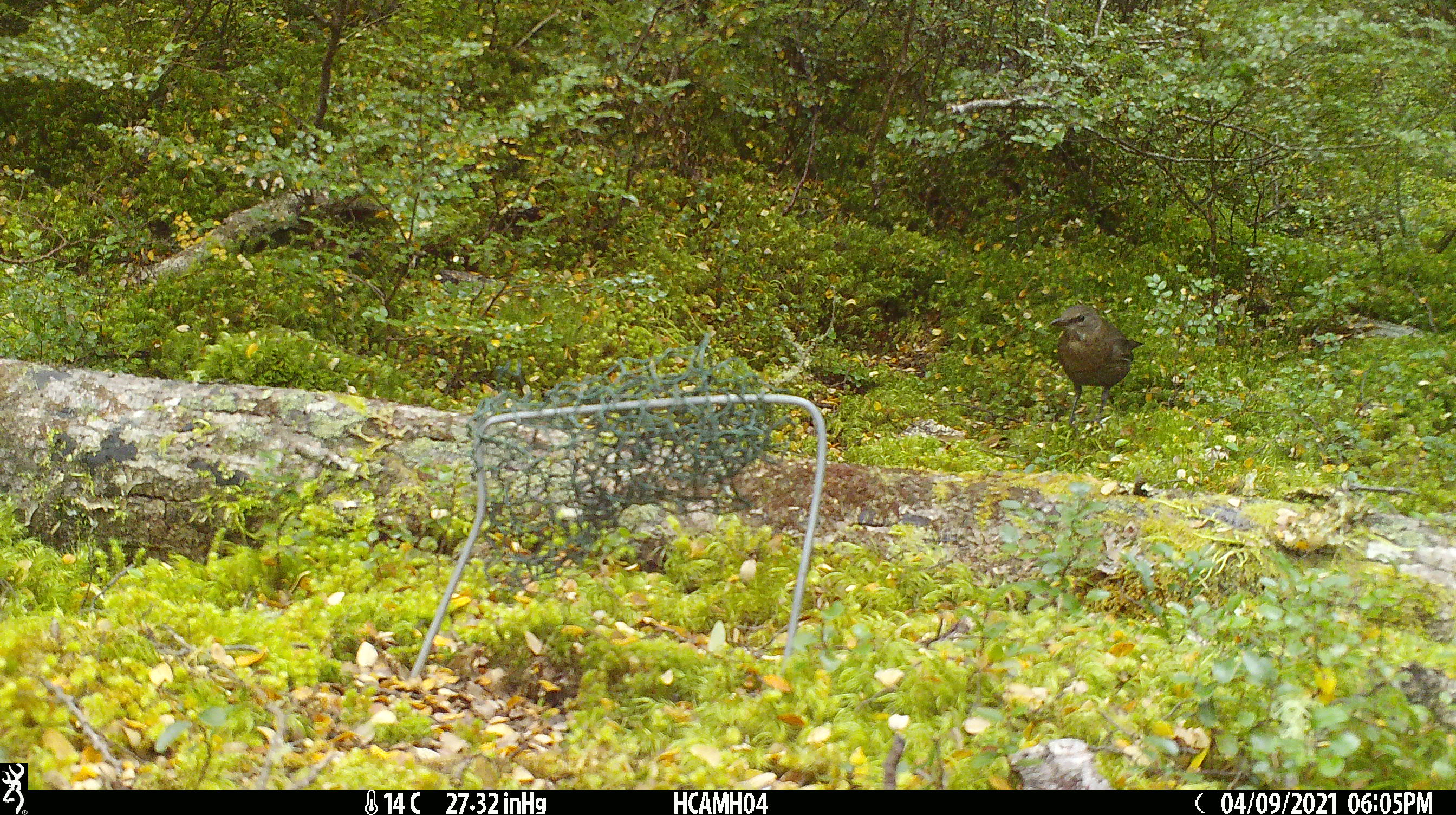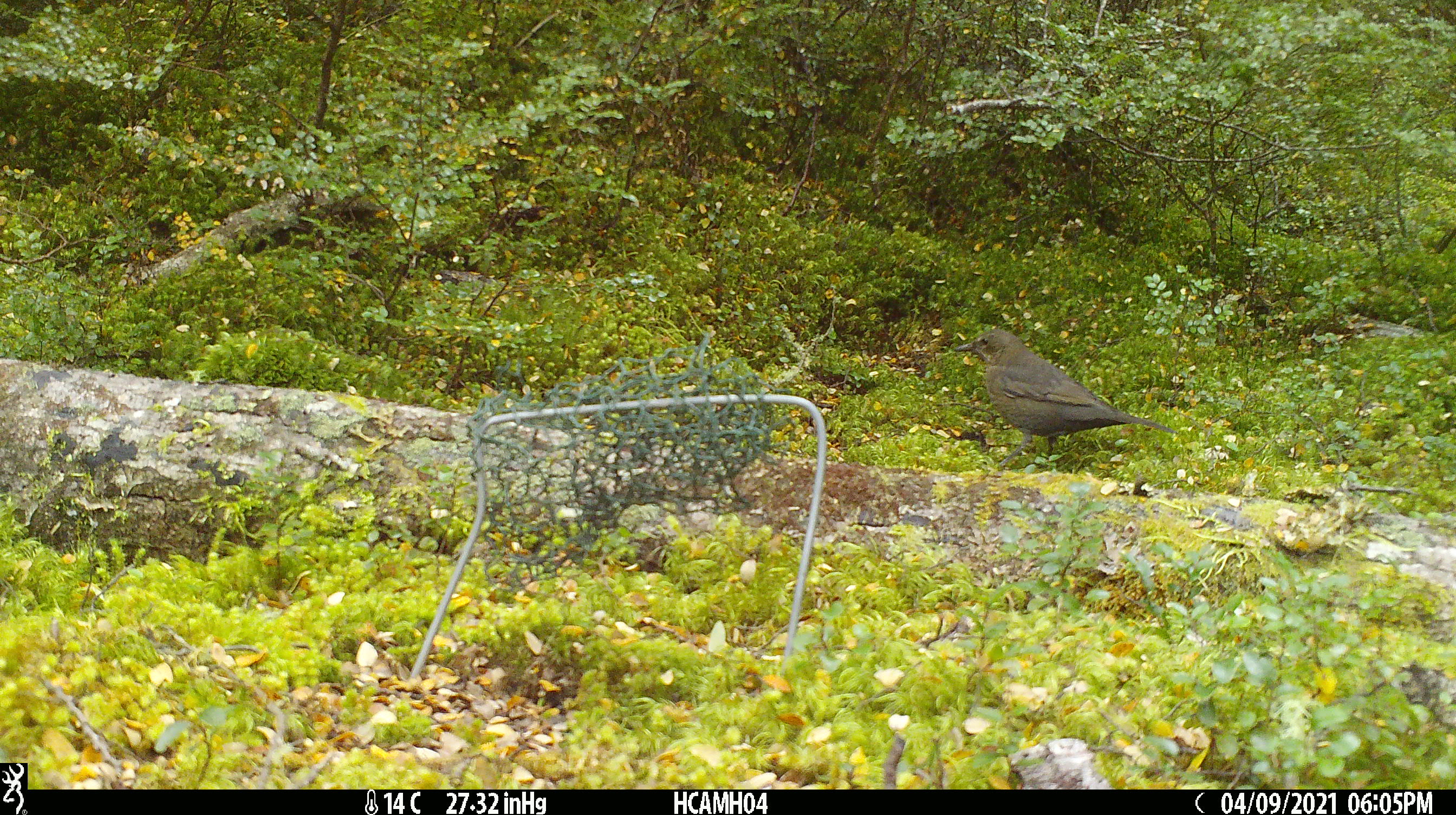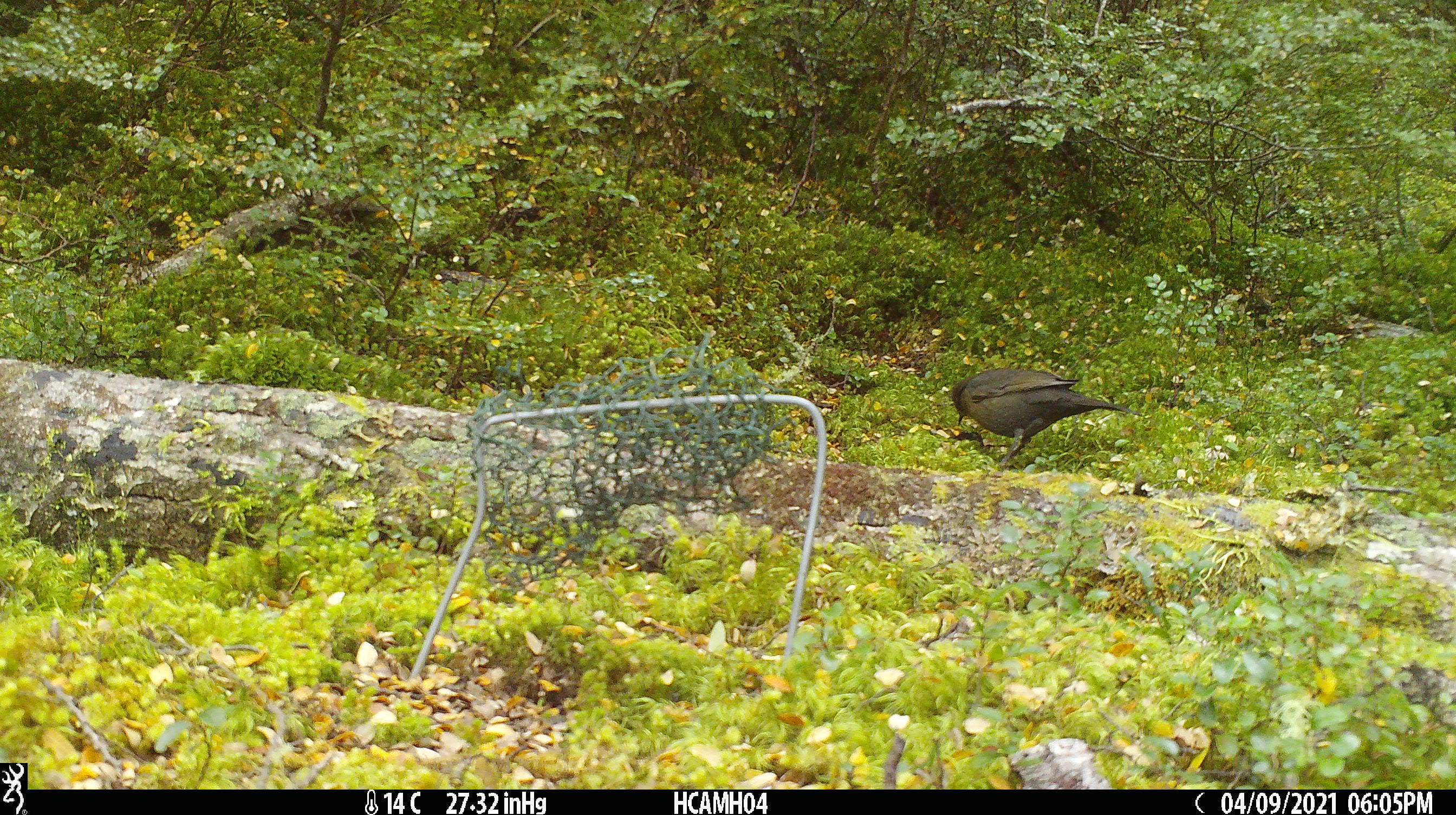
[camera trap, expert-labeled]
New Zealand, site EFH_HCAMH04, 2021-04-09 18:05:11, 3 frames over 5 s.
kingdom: Animalia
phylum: Chordata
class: Aves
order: Passeriformes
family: Turdidae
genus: Turdus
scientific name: Turdus merula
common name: eurasian blackbird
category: blackbird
Blackbird (eurasian blackbird) (Turdus merula).